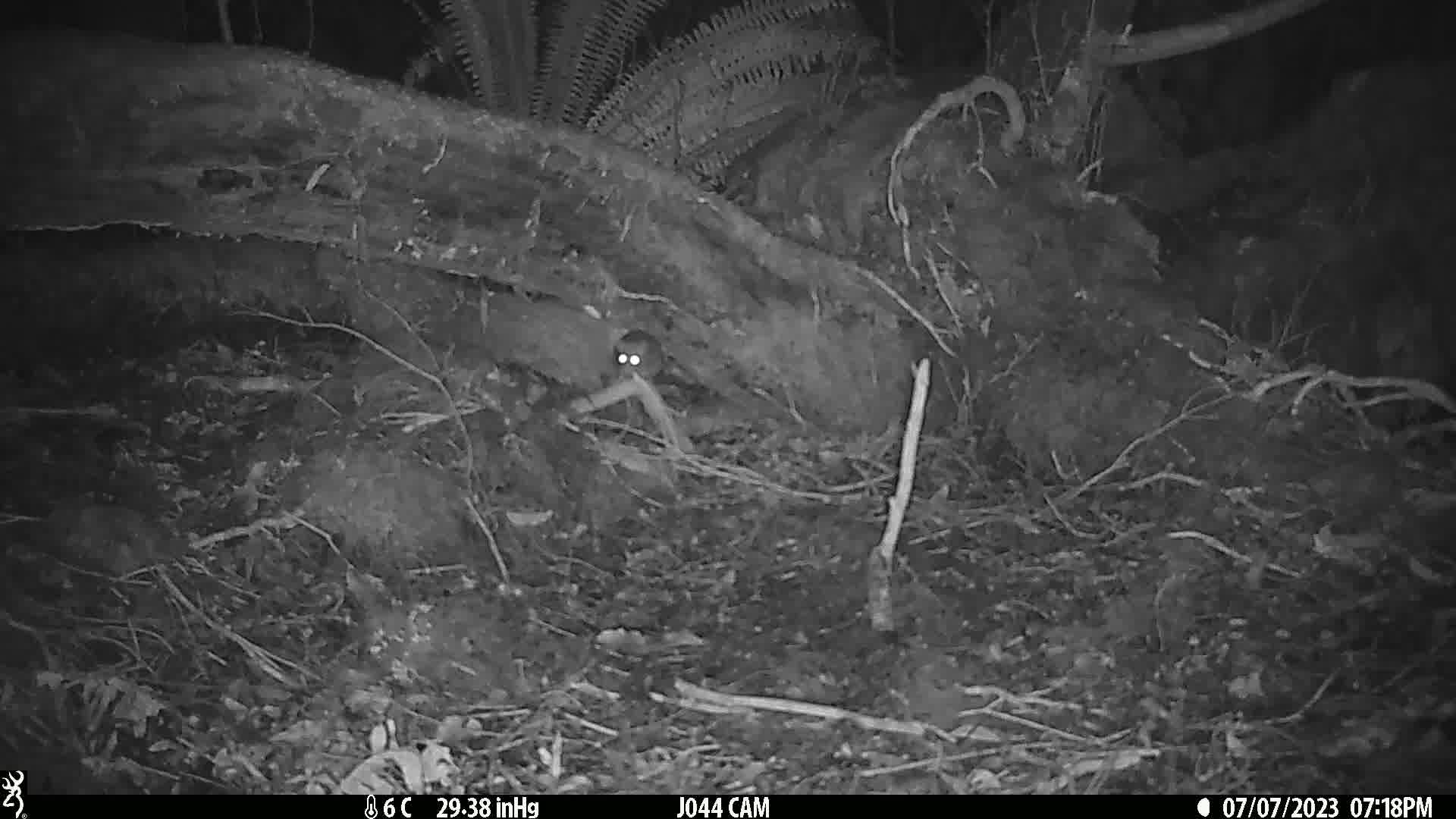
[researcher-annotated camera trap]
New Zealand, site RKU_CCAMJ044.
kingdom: Animalia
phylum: Chordata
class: Mammalia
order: Rodentia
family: Muridae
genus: Rattus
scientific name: Rattus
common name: rat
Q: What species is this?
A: Rat (Rattus).